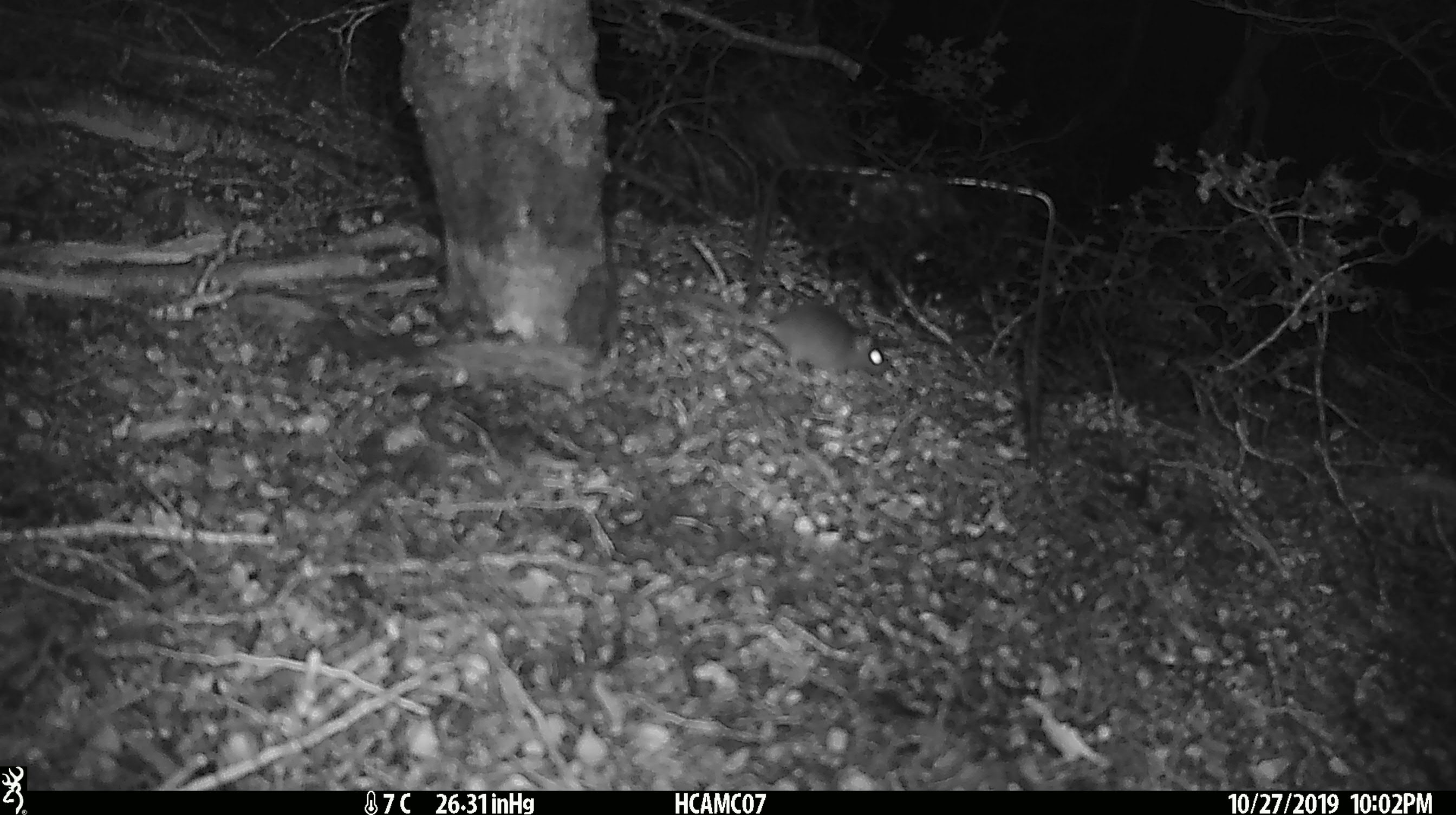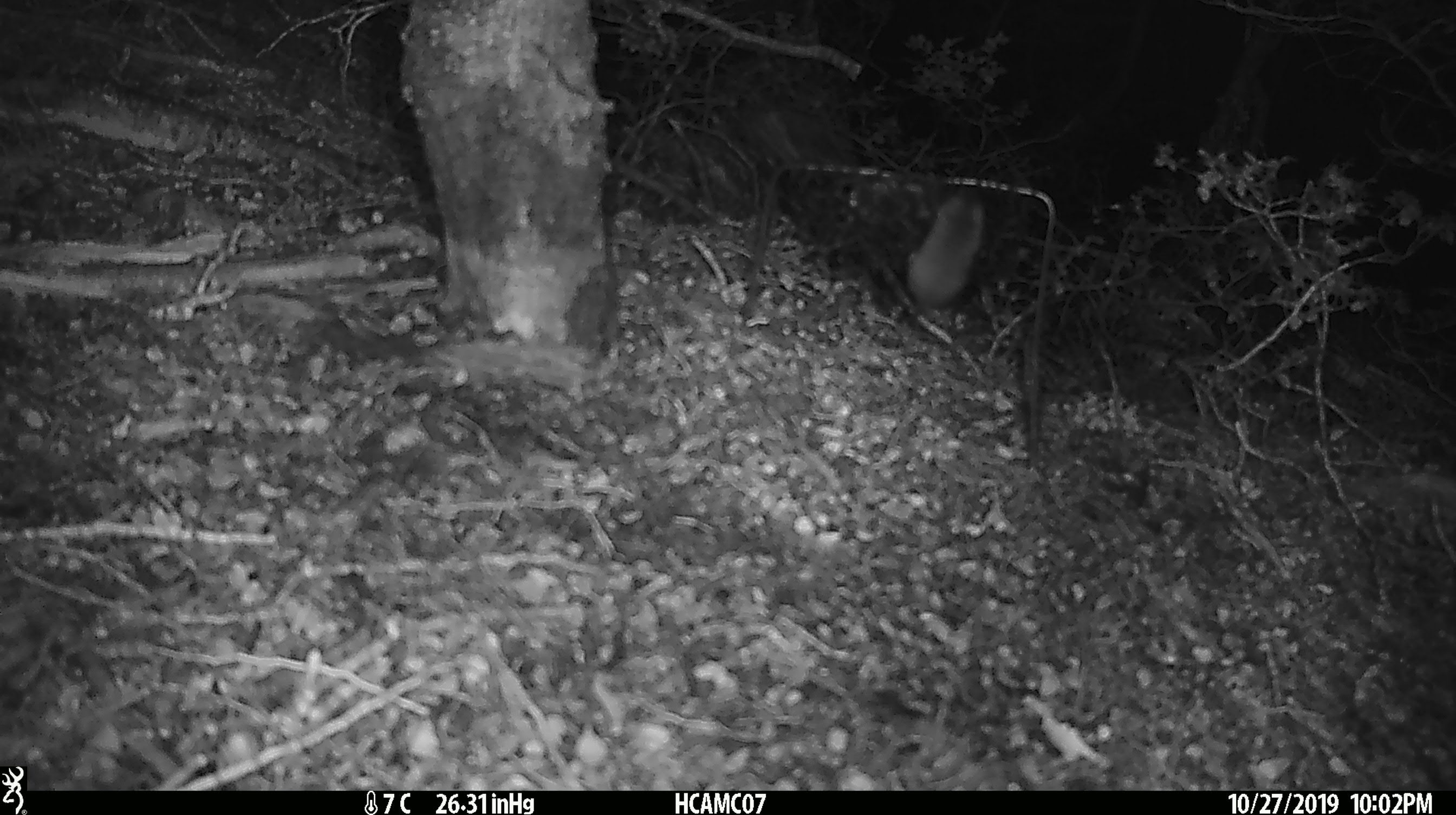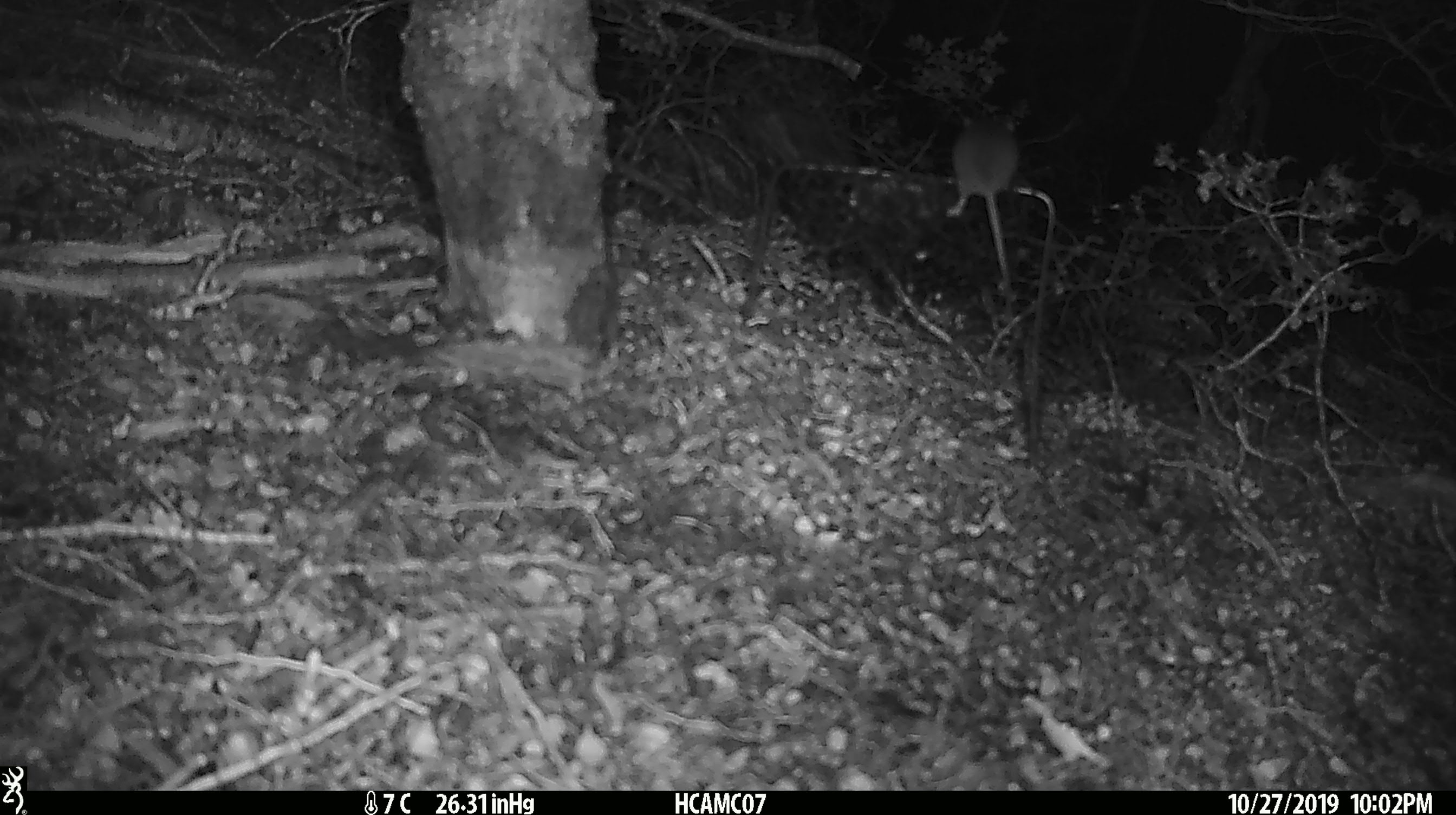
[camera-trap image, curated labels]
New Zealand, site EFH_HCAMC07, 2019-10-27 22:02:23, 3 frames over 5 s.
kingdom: Animalia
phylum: Chordata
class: Mammalia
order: Rodentia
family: Muridae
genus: Mus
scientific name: Mus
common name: mouse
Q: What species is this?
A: Mouse (Mus).